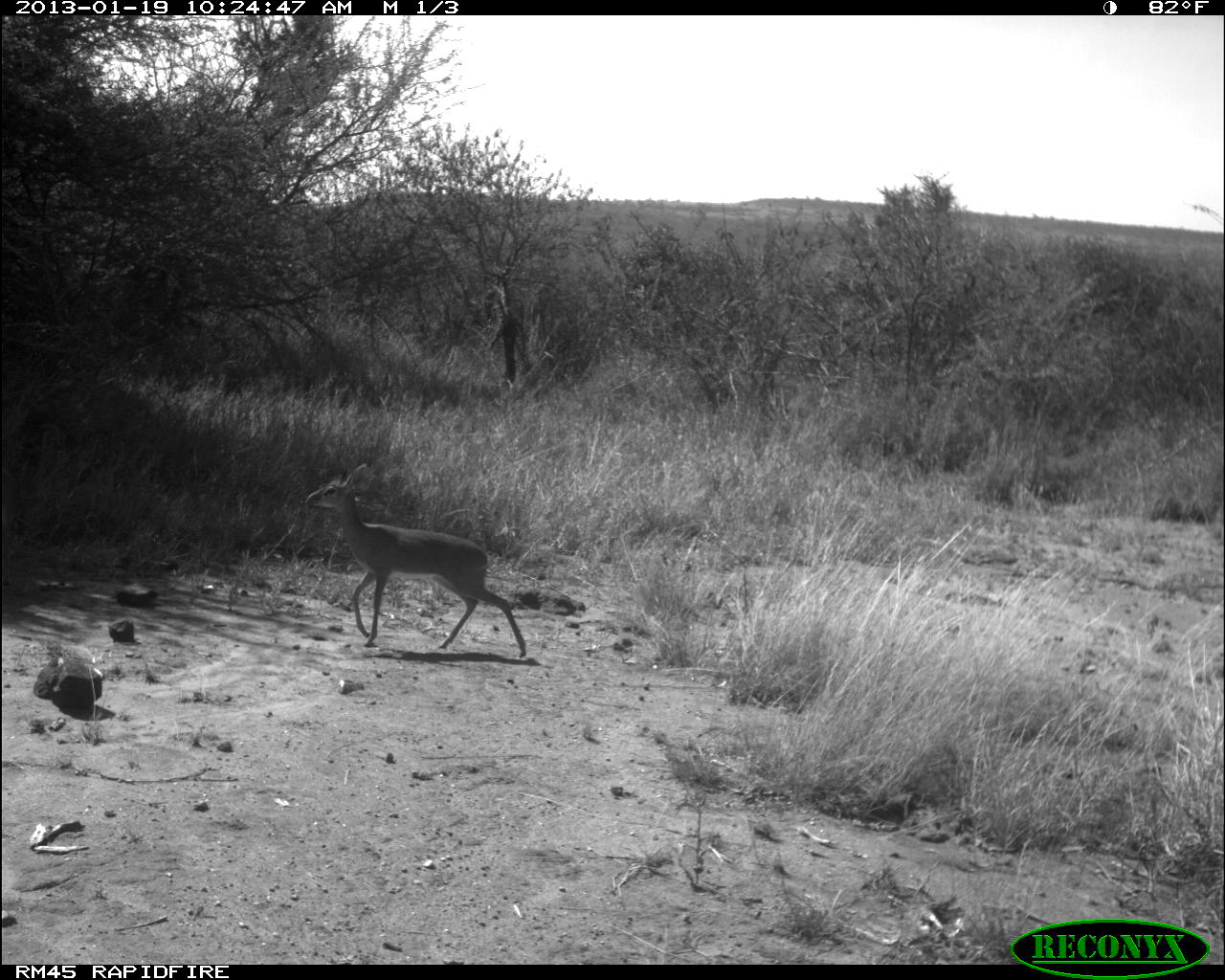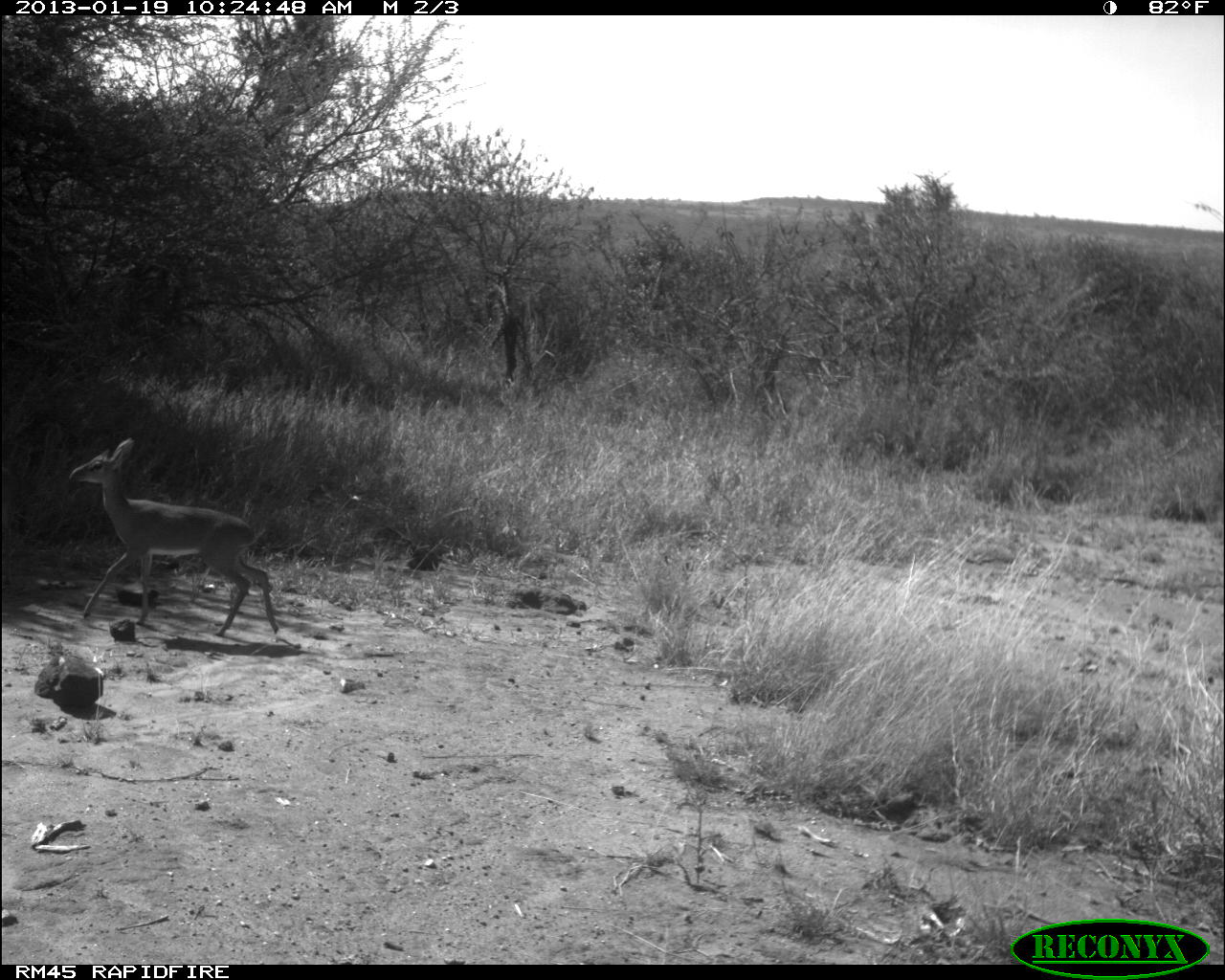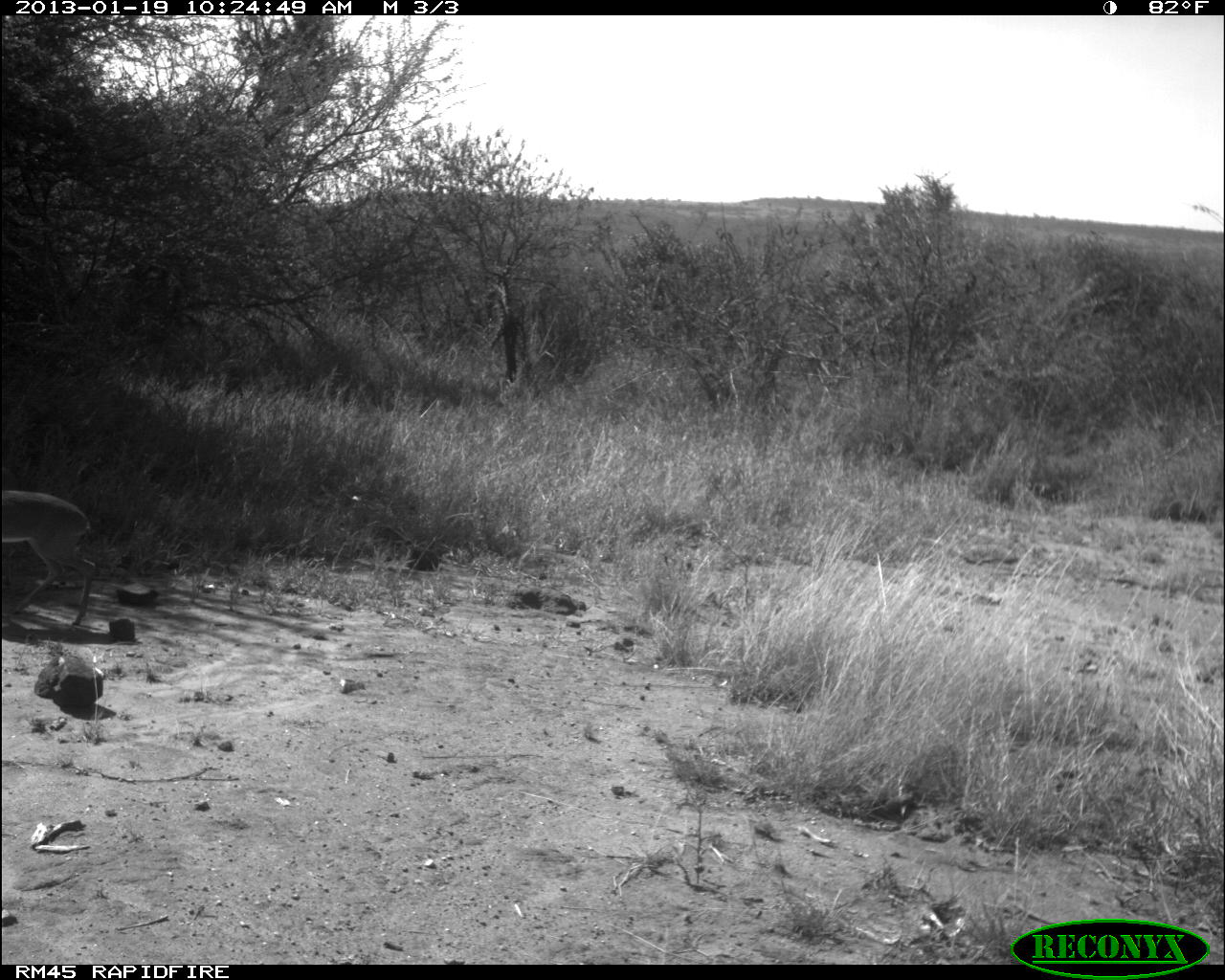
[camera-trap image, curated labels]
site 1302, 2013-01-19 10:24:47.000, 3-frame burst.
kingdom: Animalia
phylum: Chordata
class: Mammalia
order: Artiodactyla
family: Bovidae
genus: Madoqua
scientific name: Madoqua guentheri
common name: günther's dik-dik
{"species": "Madoqua guentheri (günther's dik-dik)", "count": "1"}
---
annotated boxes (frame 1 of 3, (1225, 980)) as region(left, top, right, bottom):
madoqua guentheri: region(305, 461, 528, 657)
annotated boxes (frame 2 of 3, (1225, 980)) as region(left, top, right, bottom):
madoqua guentheri: region(68, 435, 280, 638)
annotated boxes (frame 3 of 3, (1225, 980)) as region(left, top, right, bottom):
madoqua guentheri: region(0, 488, 101, 627)